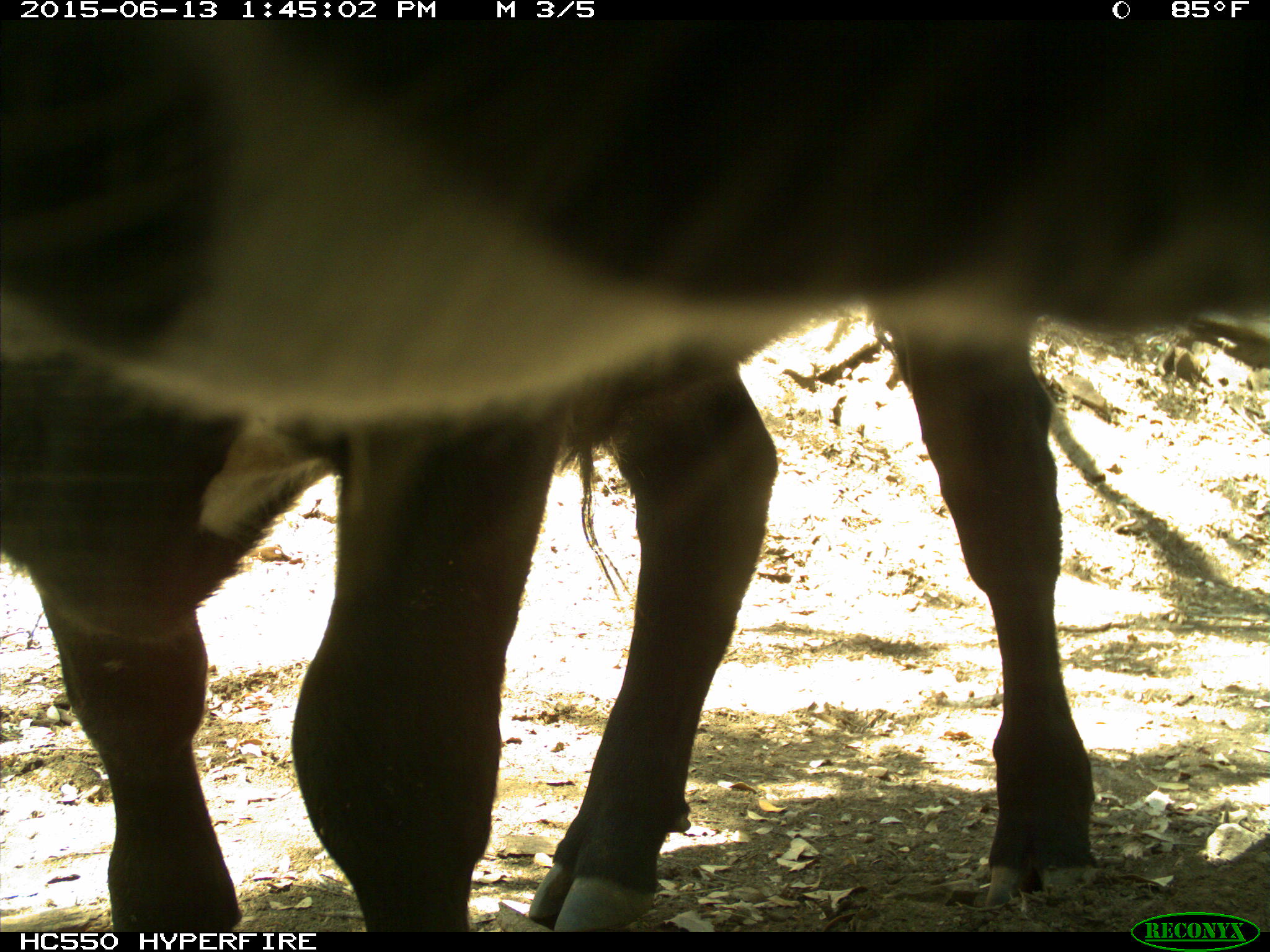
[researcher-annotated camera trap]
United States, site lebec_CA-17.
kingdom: Animalia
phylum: Chordata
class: Mammalia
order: Artiodactyla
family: Bovidae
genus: Bos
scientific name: Bos taurus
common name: domestic cow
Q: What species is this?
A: Bos taurus (domestic cow).